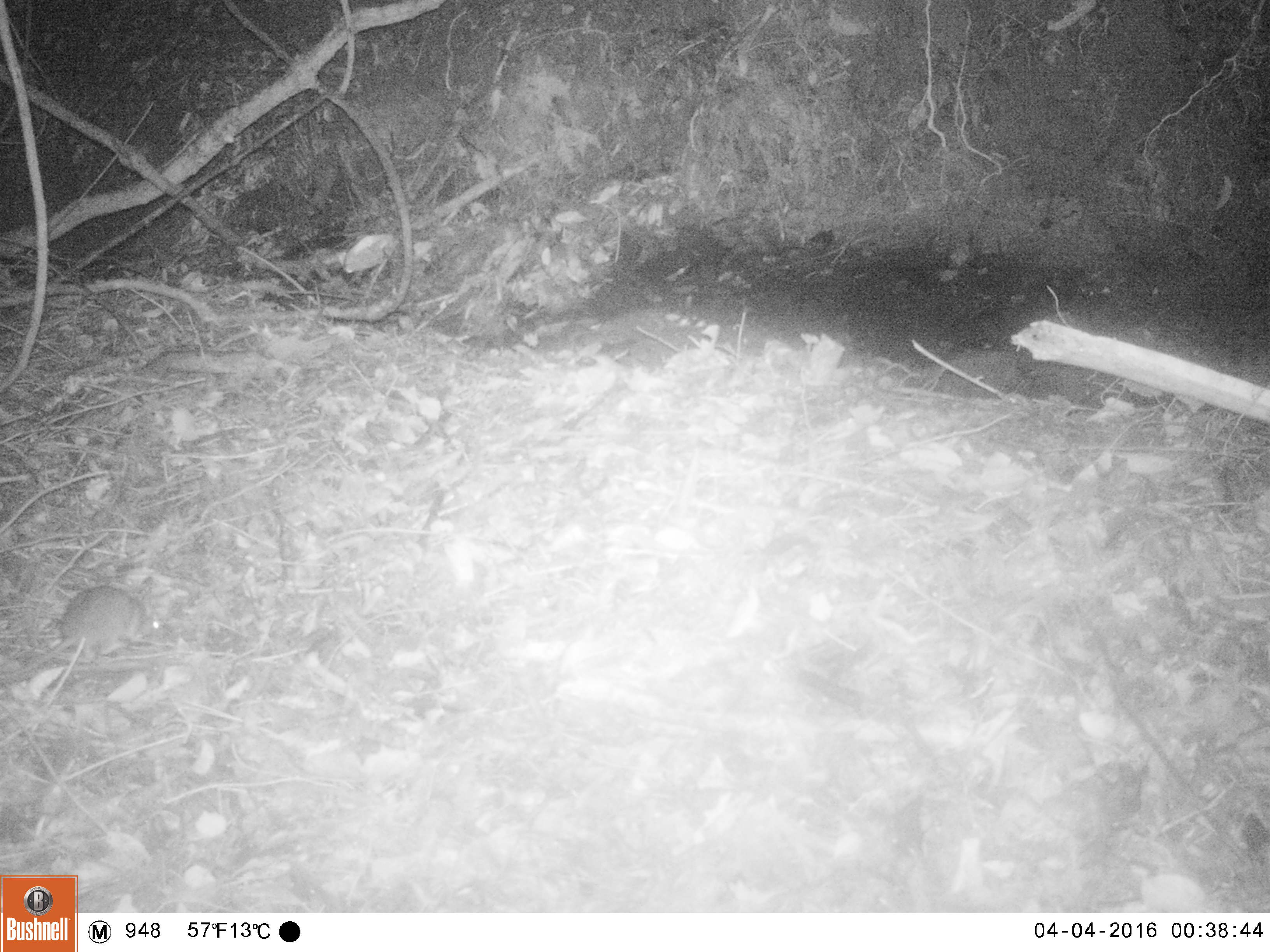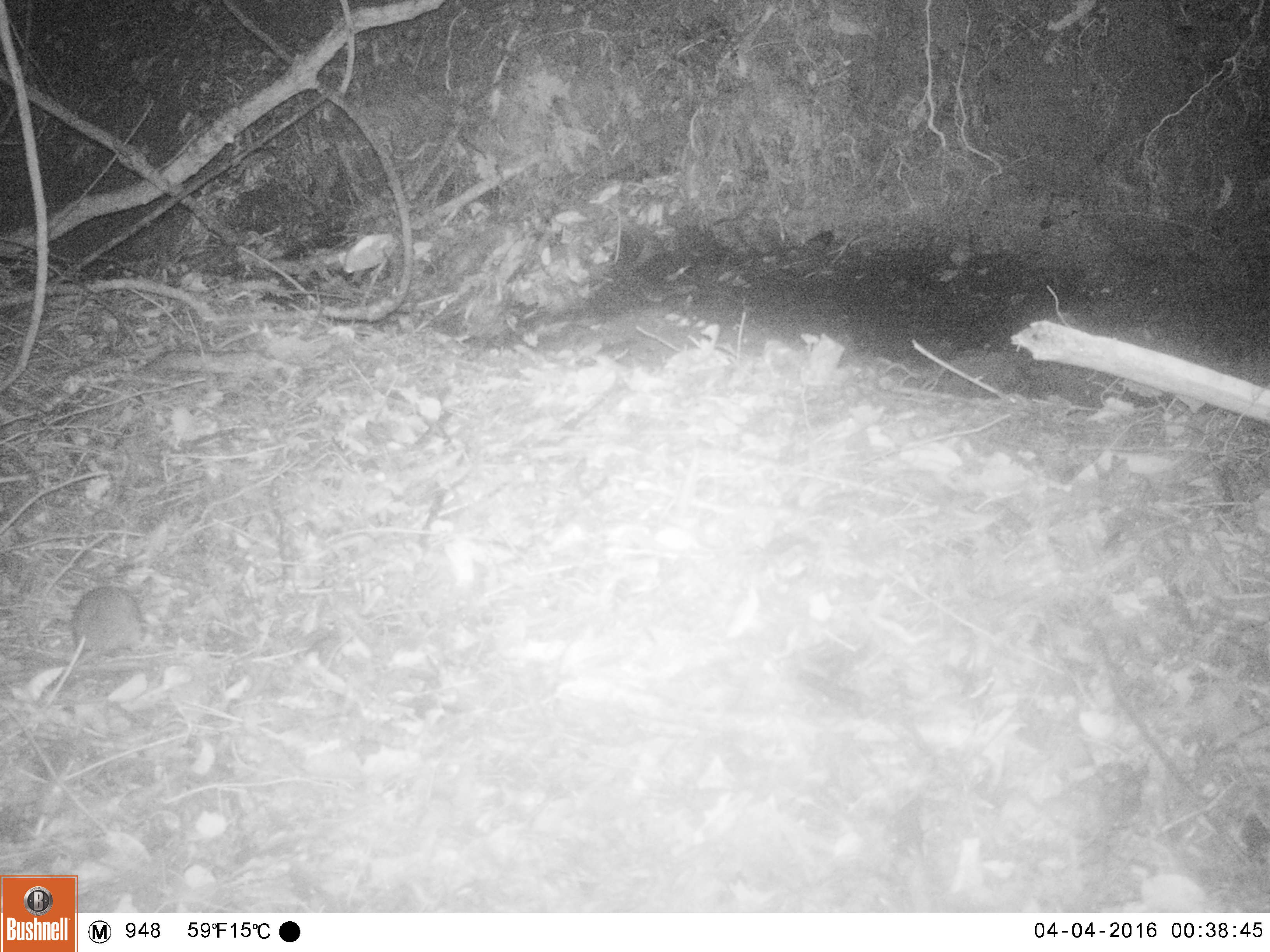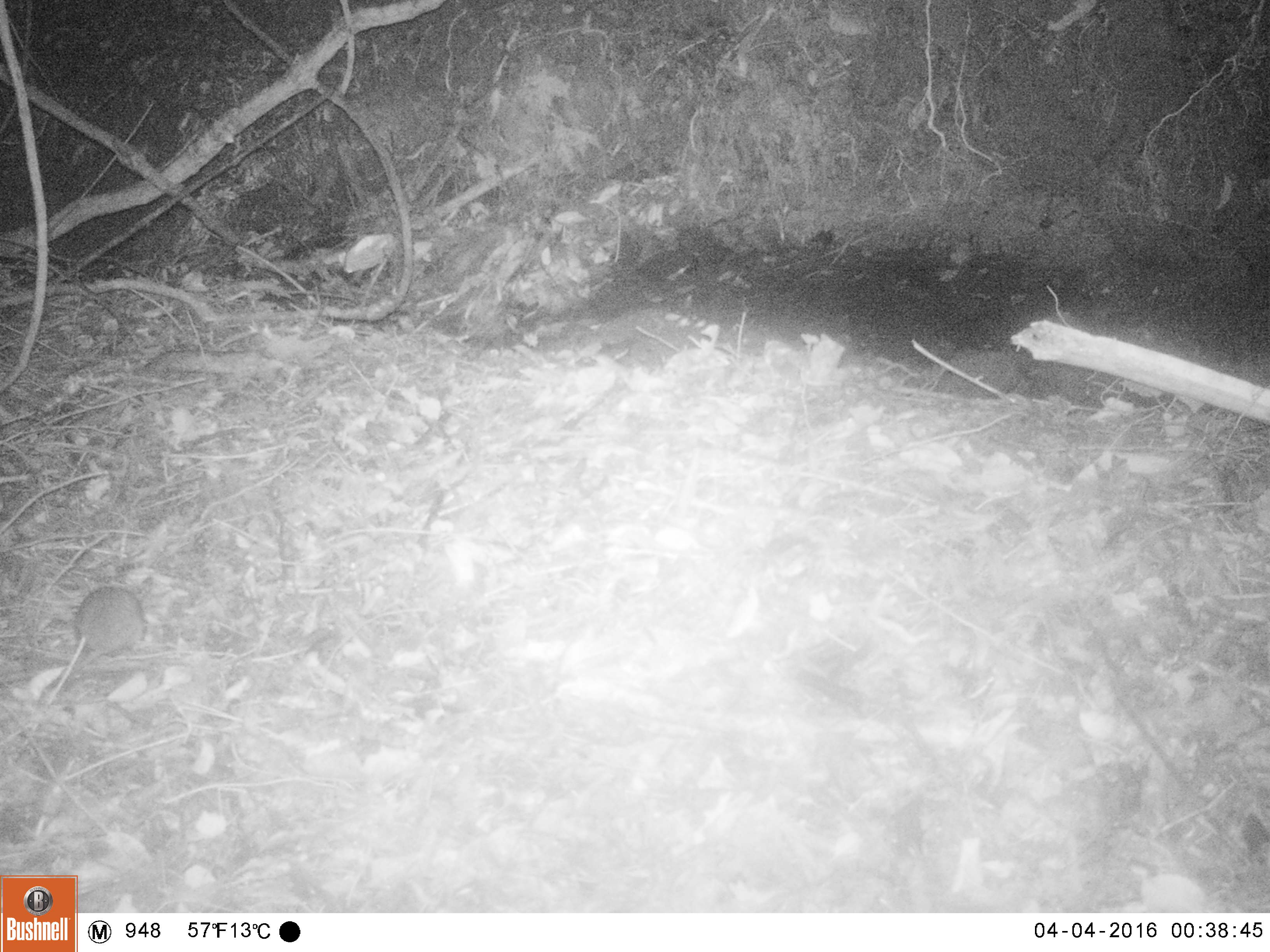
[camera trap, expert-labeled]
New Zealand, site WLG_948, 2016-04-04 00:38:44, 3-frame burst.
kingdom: Animalia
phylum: Chordata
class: Mammalia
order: Rodentia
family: Muridae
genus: Rattus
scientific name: Rattus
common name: rat